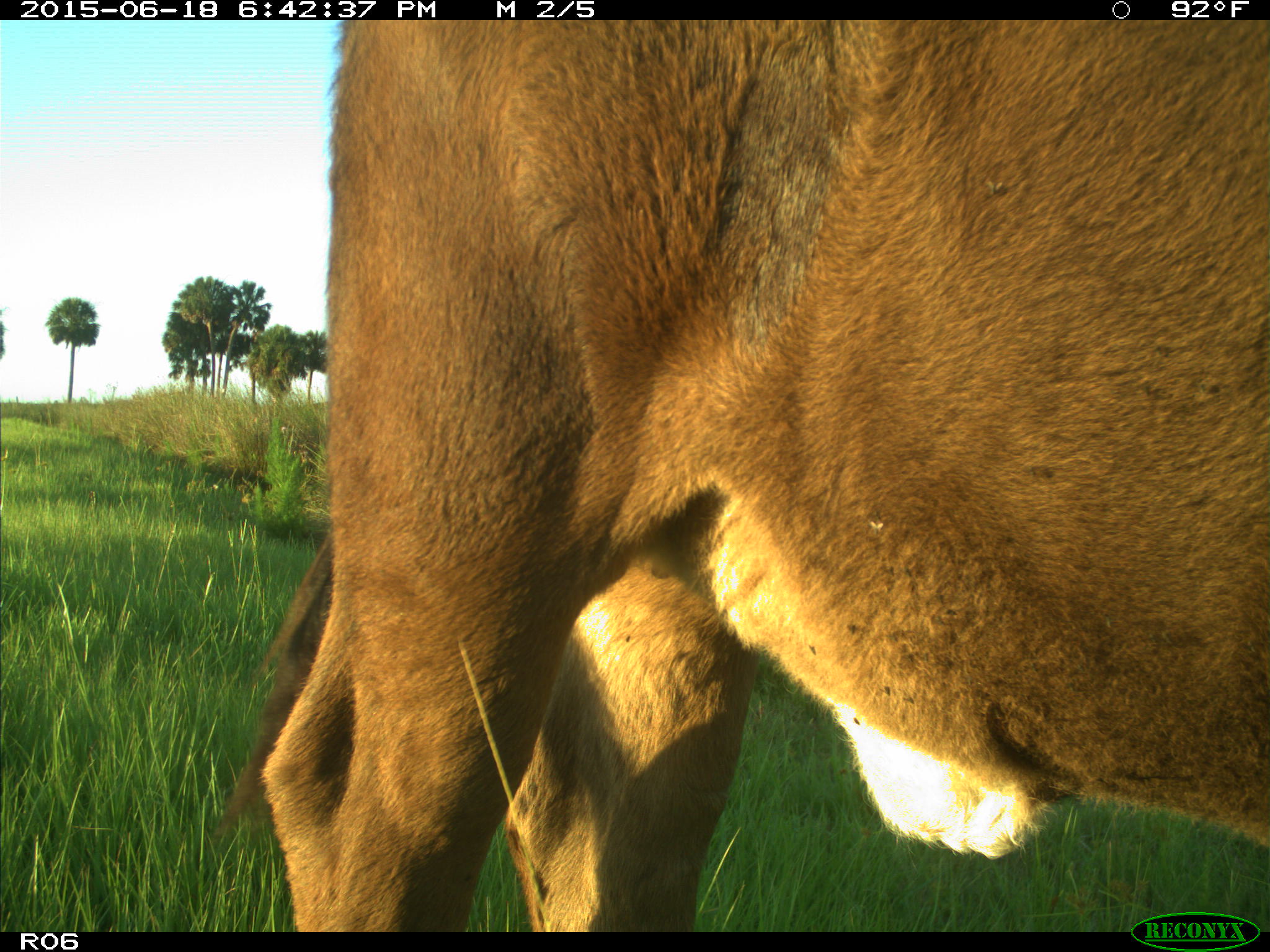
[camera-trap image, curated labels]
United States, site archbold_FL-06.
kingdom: Animalia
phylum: Chordata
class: Mammalia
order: Artiodactyla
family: Bovidae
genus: Bos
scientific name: Bos taurus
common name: domestic cow